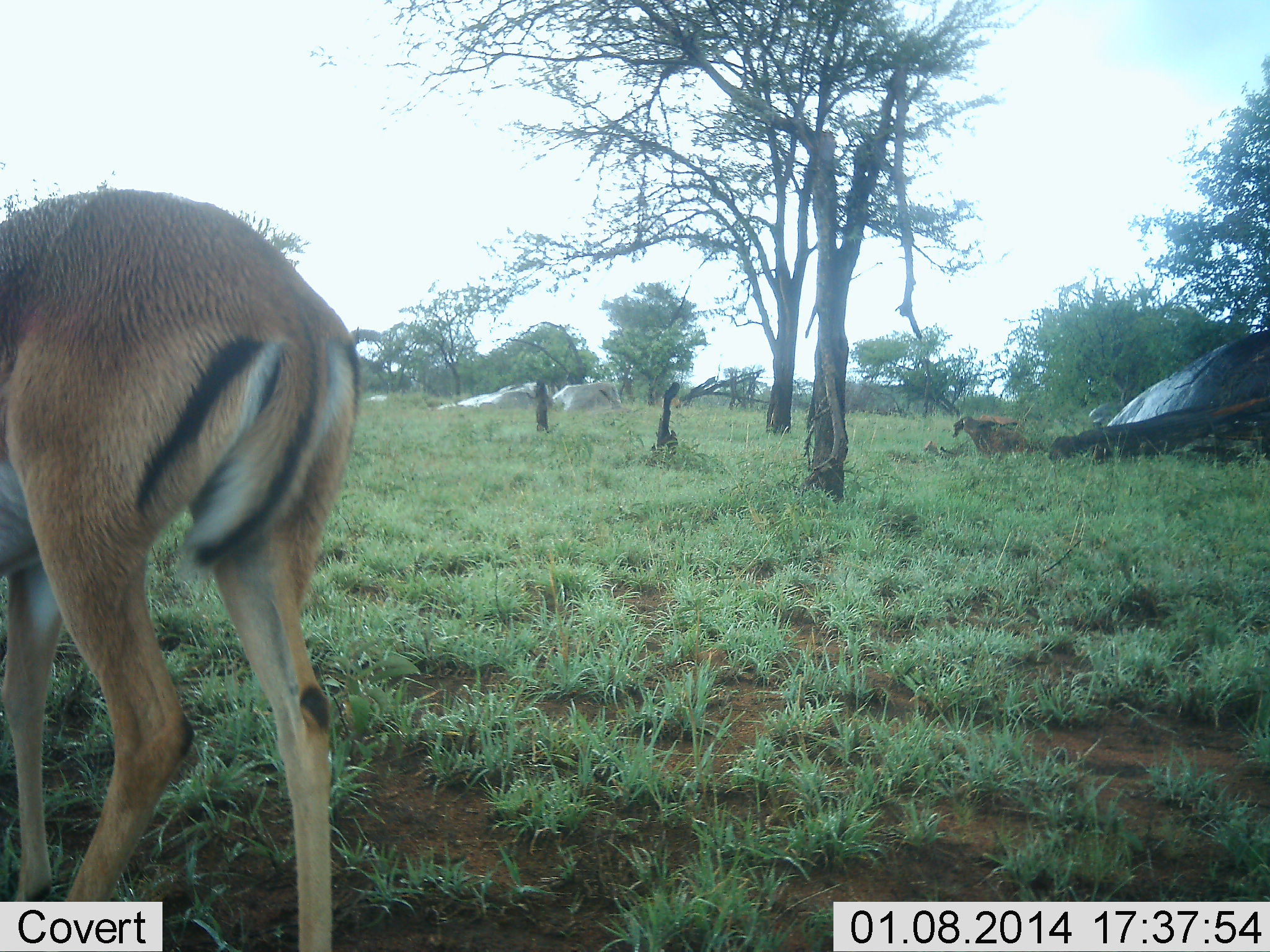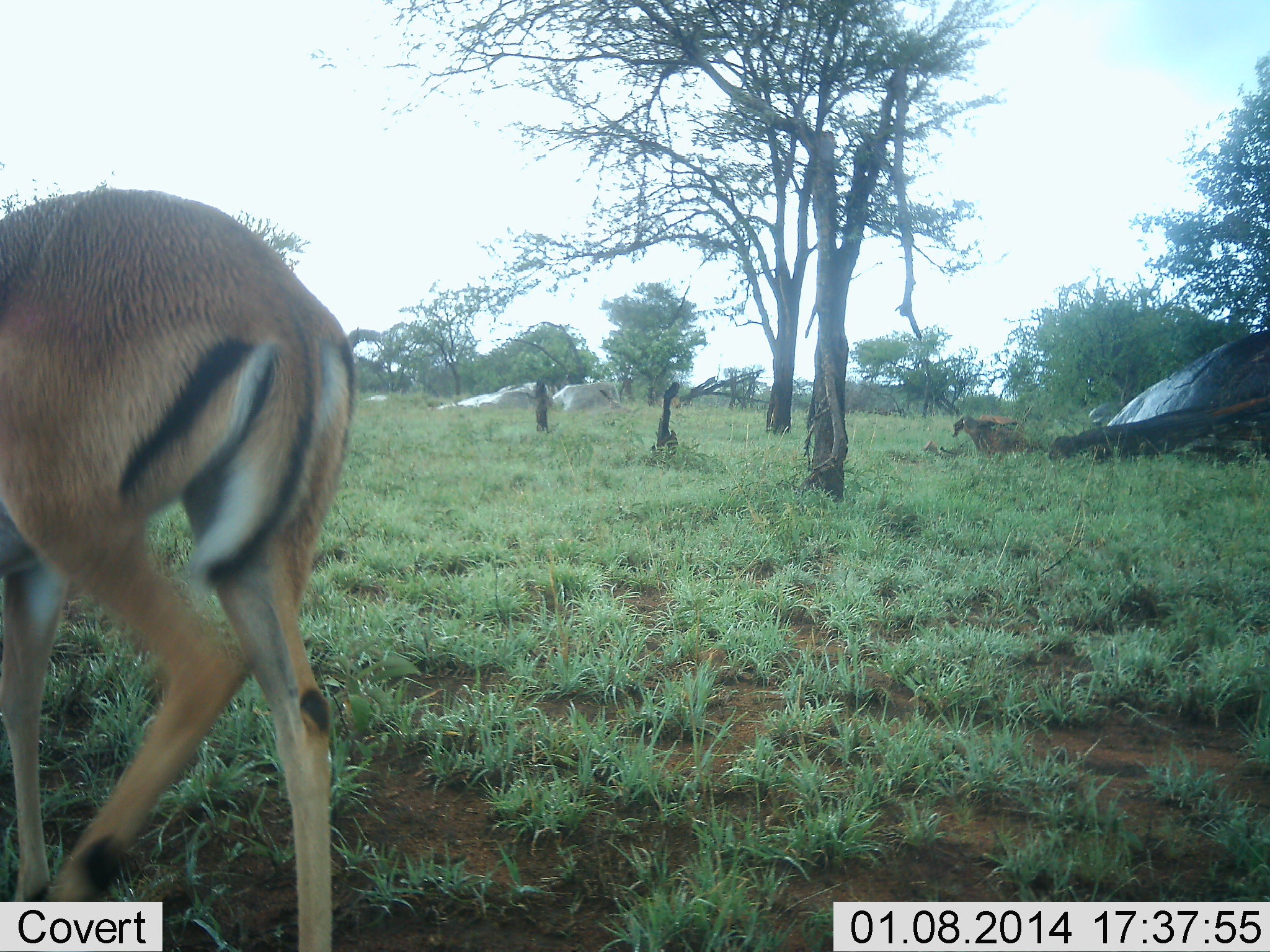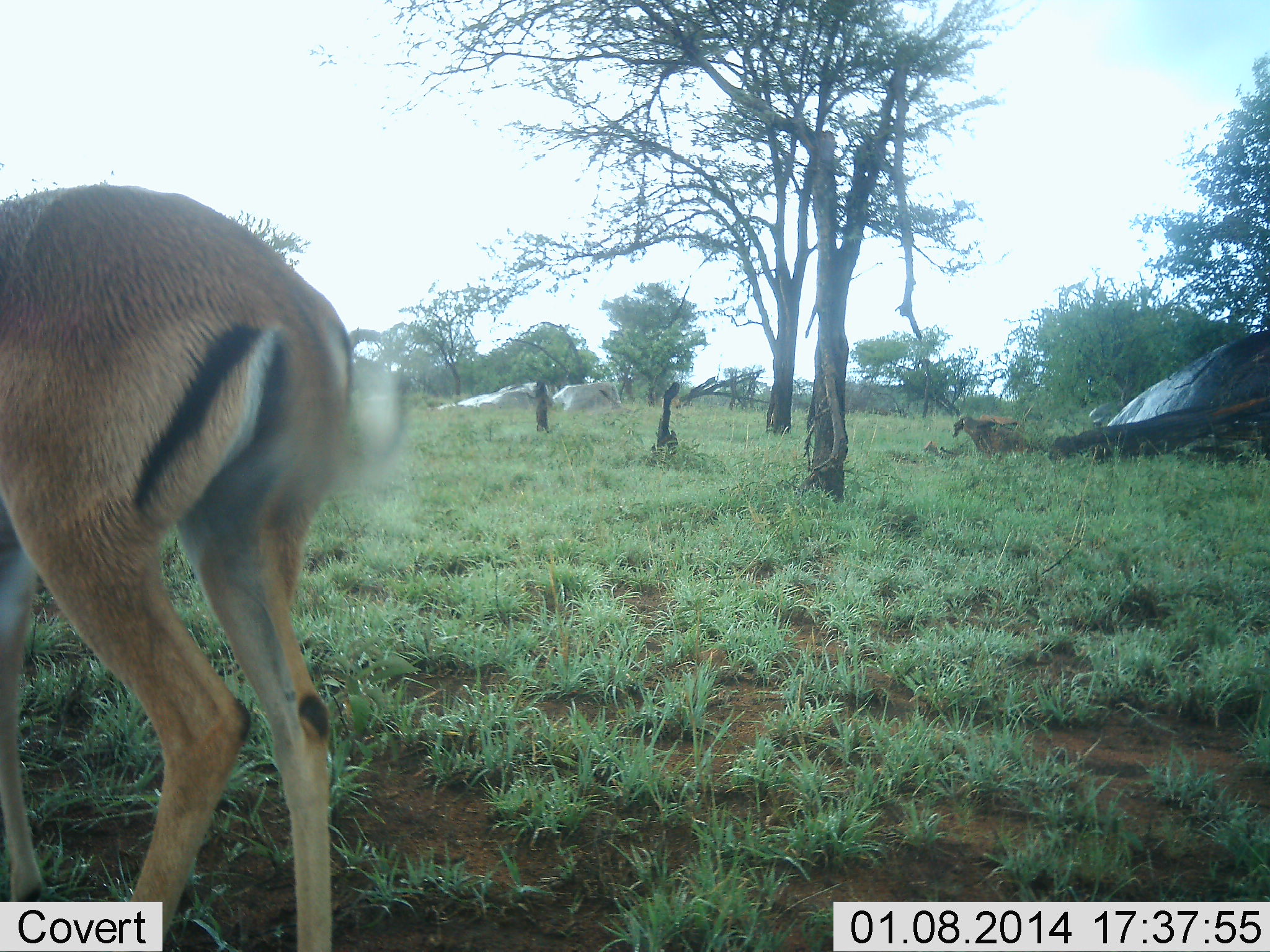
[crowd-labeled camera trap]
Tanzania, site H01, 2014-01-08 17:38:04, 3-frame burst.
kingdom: Animalia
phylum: Chordata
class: Mammalia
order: Artiodactyla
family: Bovidae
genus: Aepyceros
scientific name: Aepyceros melampus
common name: impala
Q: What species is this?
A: Impala (Aepyceros melampus).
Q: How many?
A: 1.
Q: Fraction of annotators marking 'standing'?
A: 64%.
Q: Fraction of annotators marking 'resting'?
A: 0%.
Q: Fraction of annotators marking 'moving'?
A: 27%.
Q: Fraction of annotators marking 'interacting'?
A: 0%.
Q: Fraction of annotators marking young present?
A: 0%.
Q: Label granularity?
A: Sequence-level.